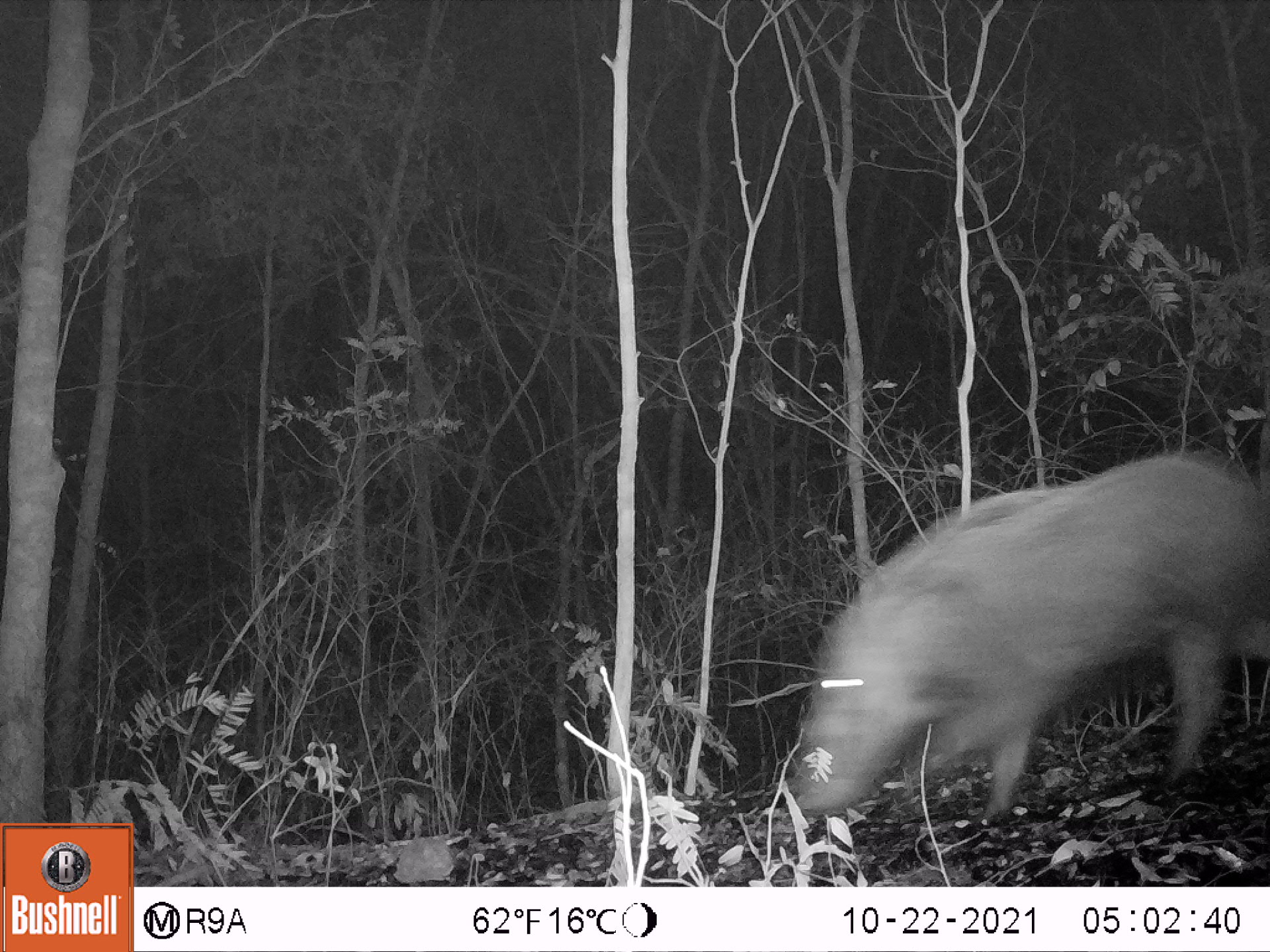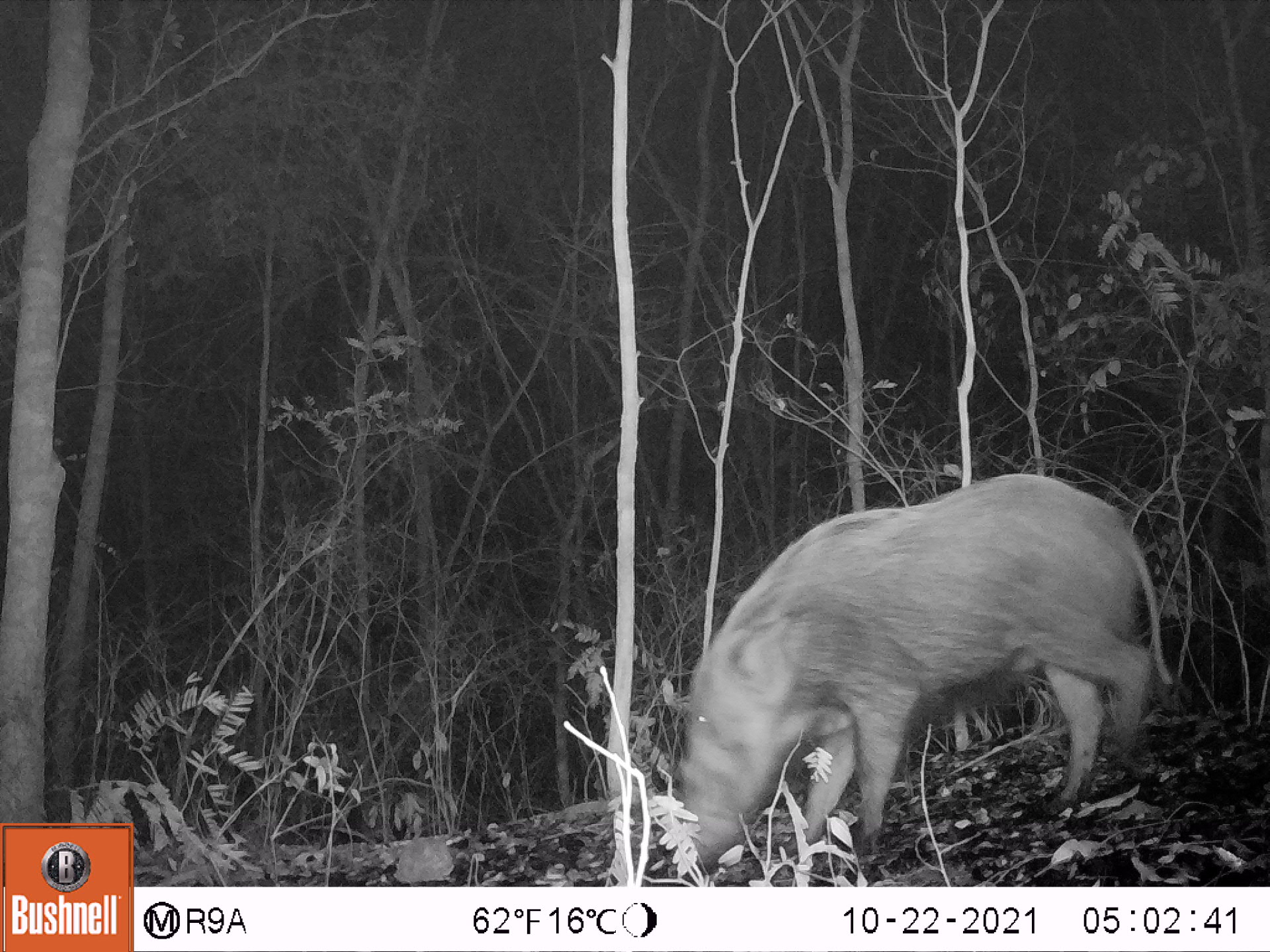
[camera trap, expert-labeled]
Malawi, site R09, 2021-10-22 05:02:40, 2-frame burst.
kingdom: Animalia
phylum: Chordata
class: Mammalia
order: Artiodactyla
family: Suidae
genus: Potamochoerus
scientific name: Potamochoerus larvatus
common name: bushpig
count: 1